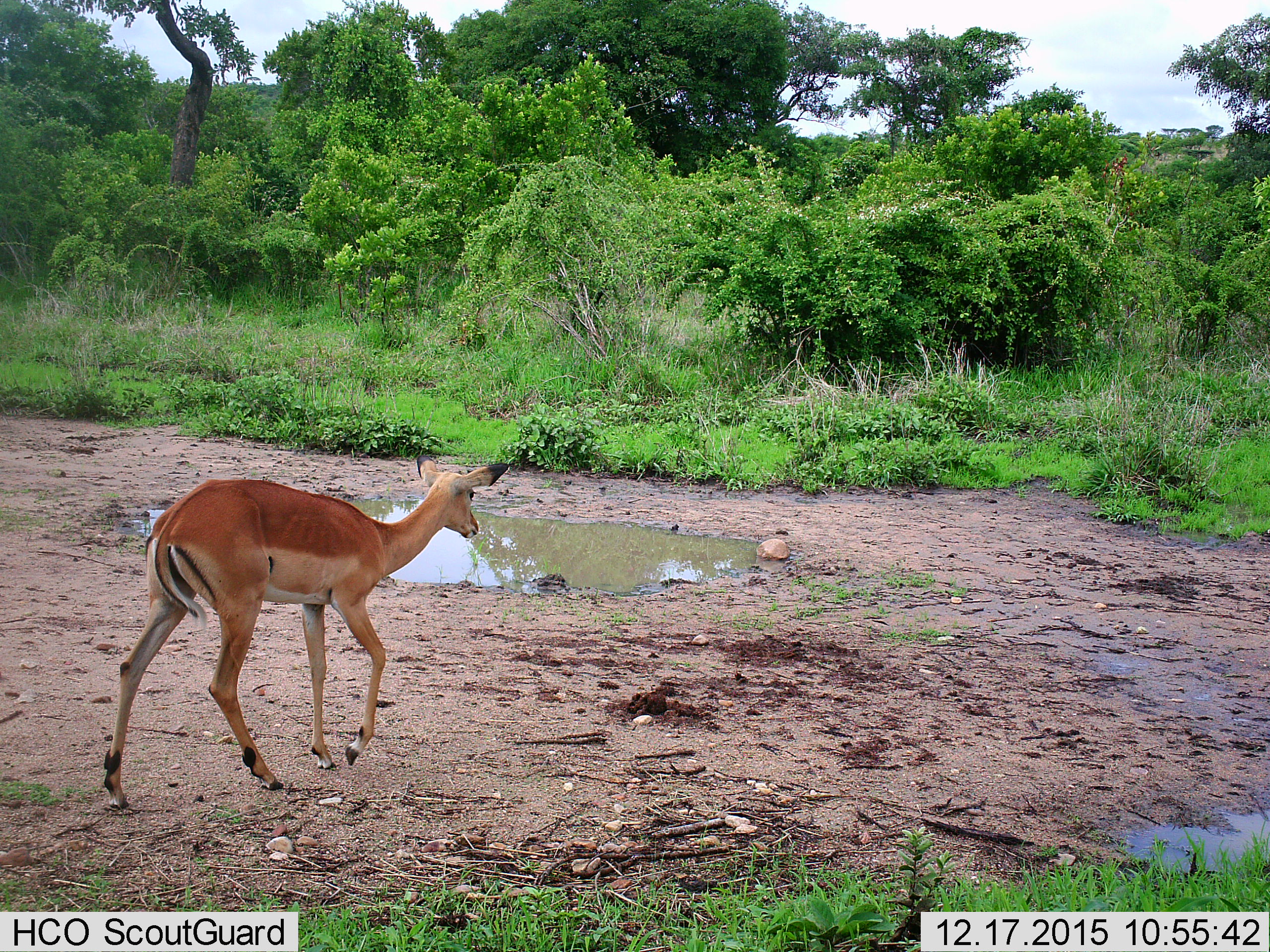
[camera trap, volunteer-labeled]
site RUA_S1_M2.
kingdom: Animalia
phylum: Chordata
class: Mammalia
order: Artiodactyla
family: Bovidae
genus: Aepyceros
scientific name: Aepyceros melampus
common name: impala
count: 1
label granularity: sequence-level